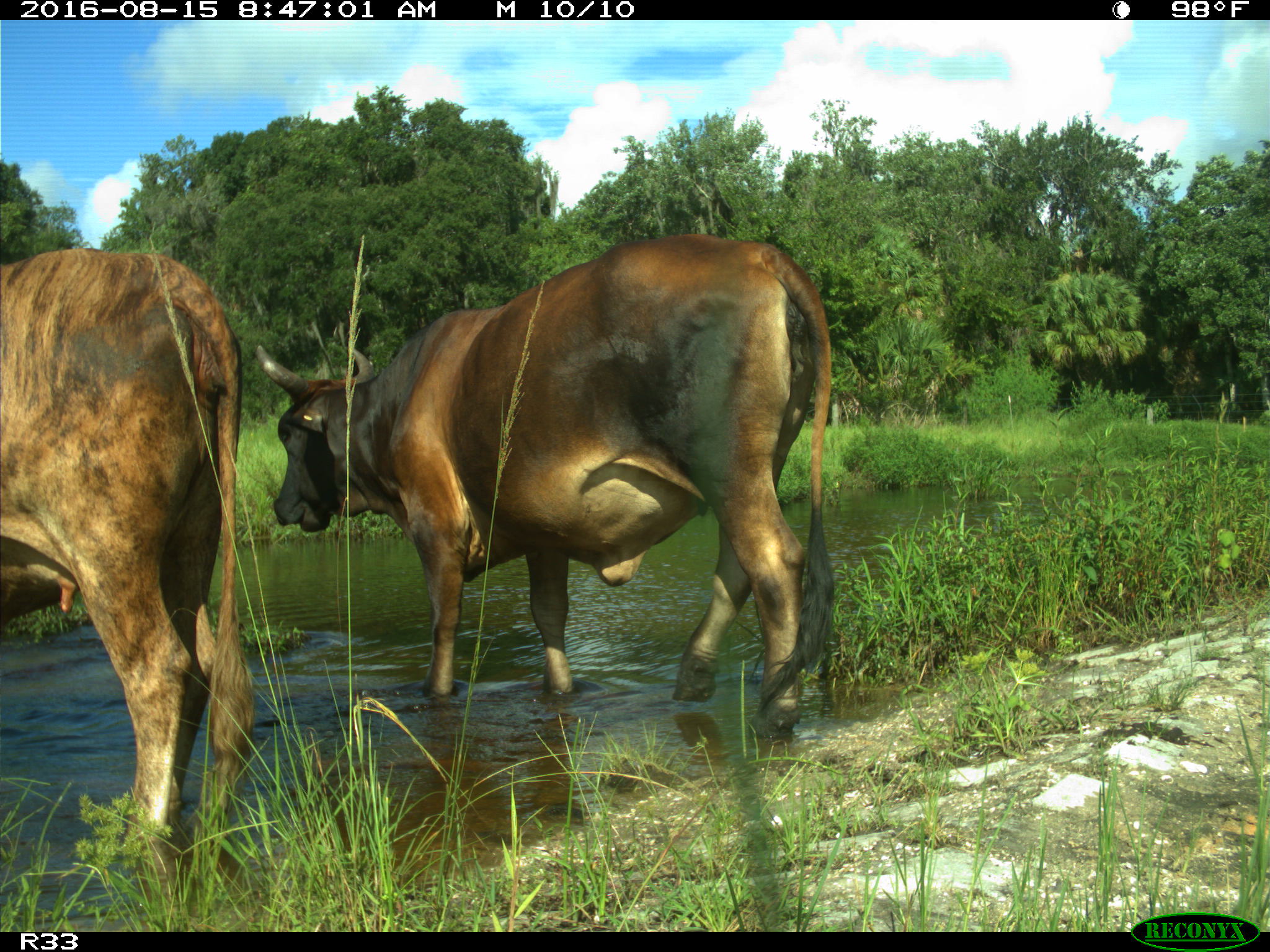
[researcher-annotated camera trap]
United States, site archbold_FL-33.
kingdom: Animalia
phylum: Chordata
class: Mammalia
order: Artiodactyla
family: Bovidae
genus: Bos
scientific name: Bos taurus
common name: domestic cow